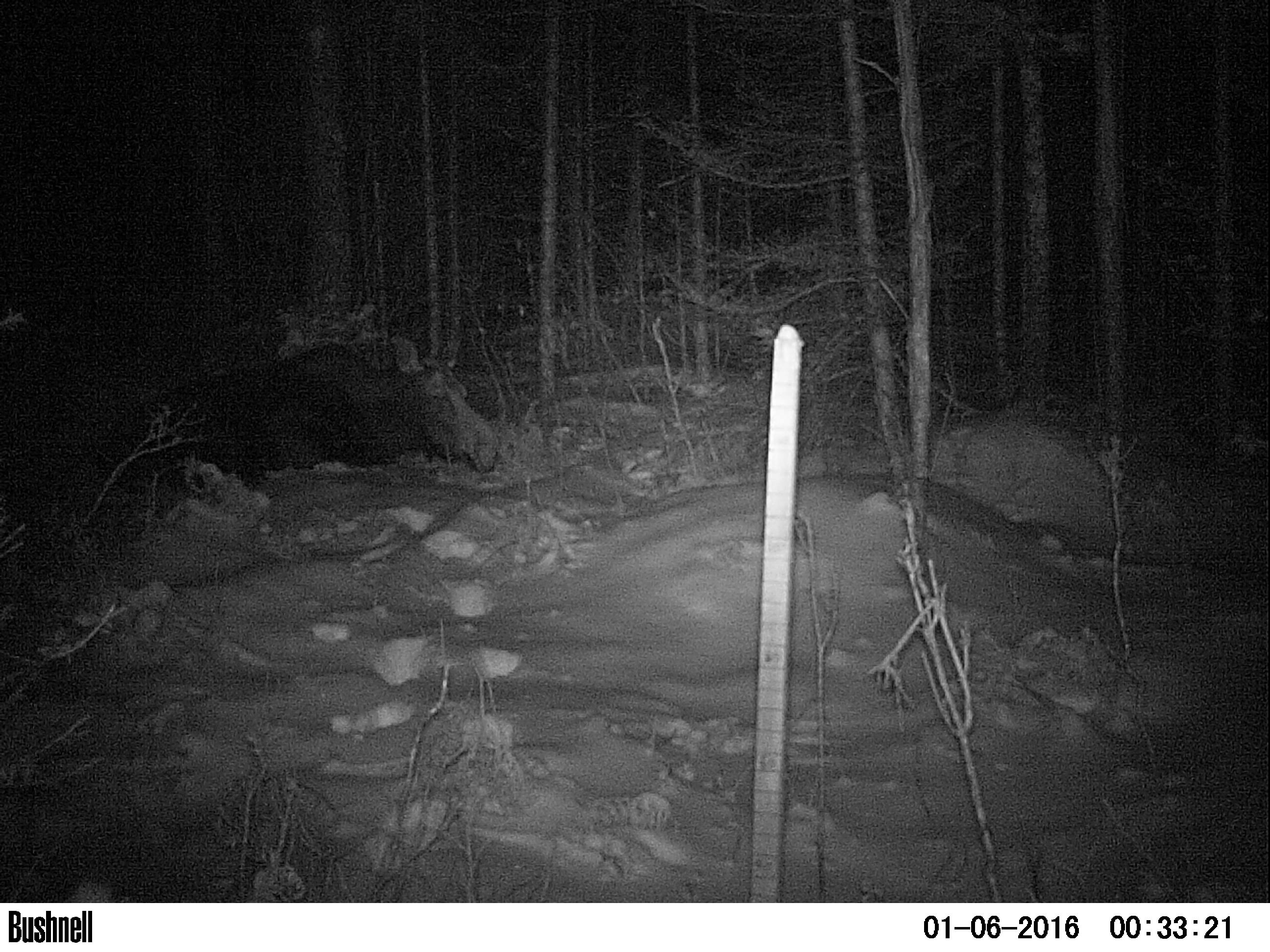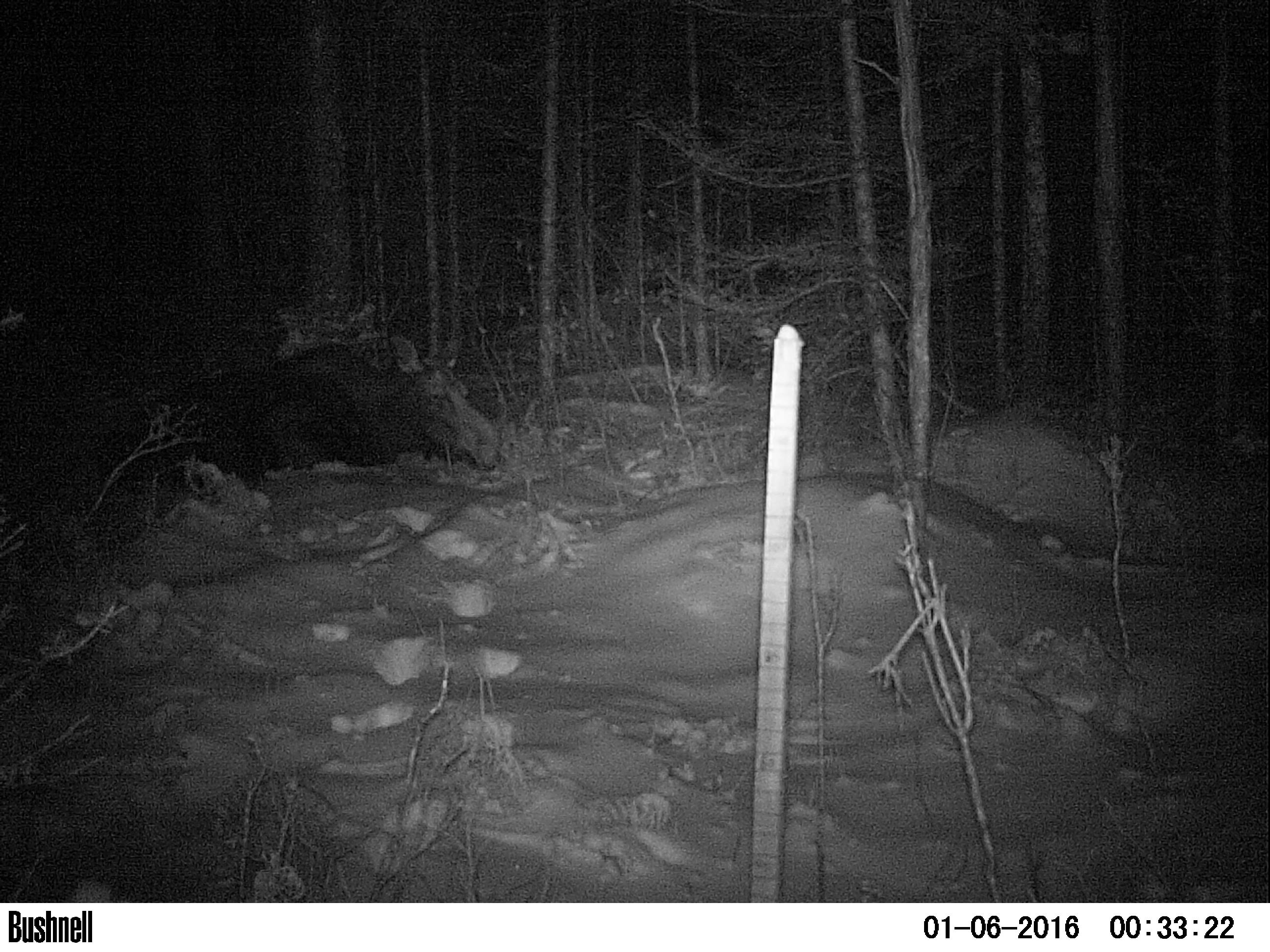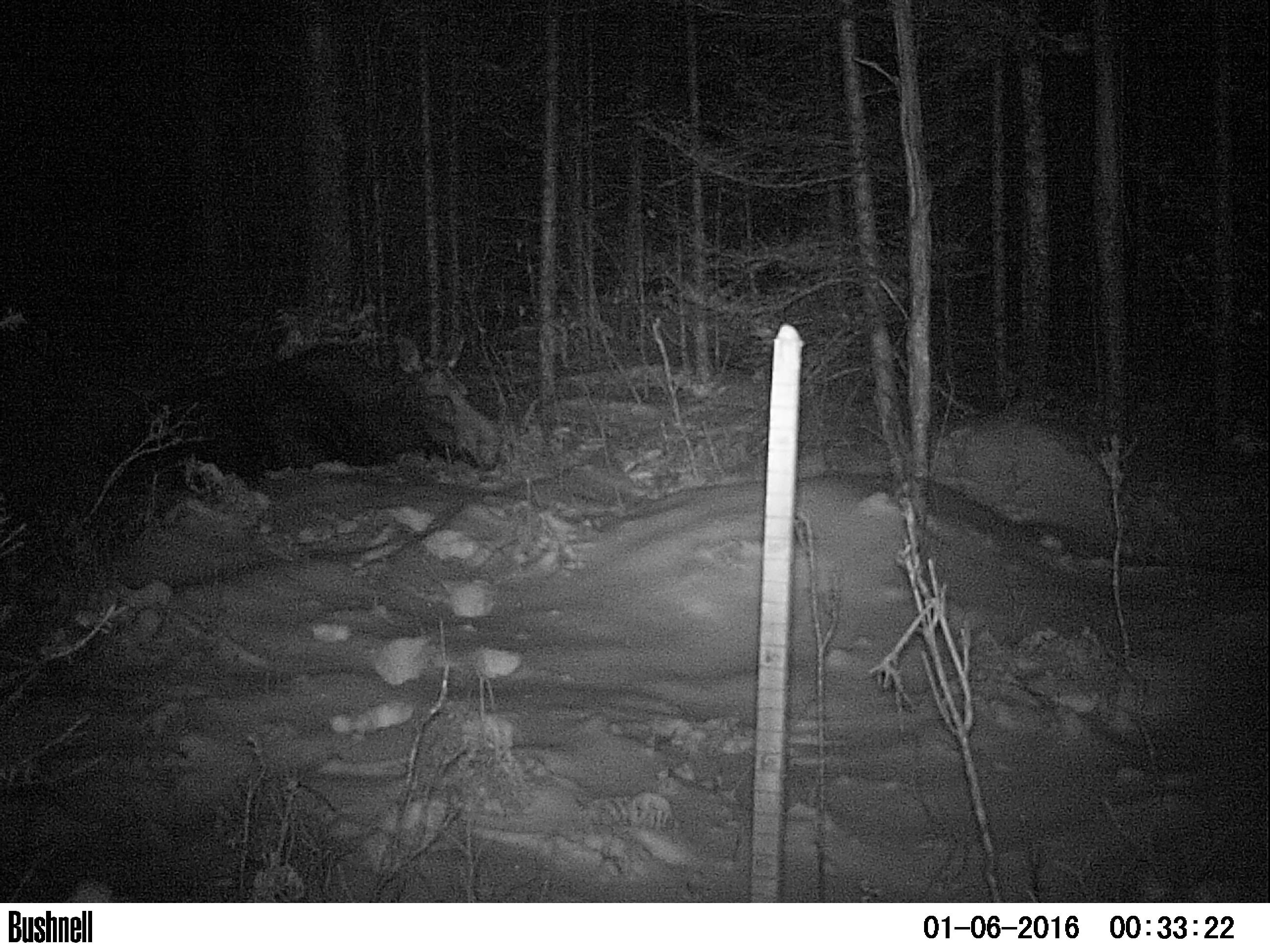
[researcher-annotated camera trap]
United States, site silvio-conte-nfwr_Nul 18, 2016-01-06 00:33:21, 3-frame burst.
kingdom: Animalia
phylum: Chordata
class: Mammalia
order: Artiodactyla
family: Cervidae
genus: Alces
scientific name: Alces alces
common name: moose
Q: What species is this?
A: Moose (Alces alces).